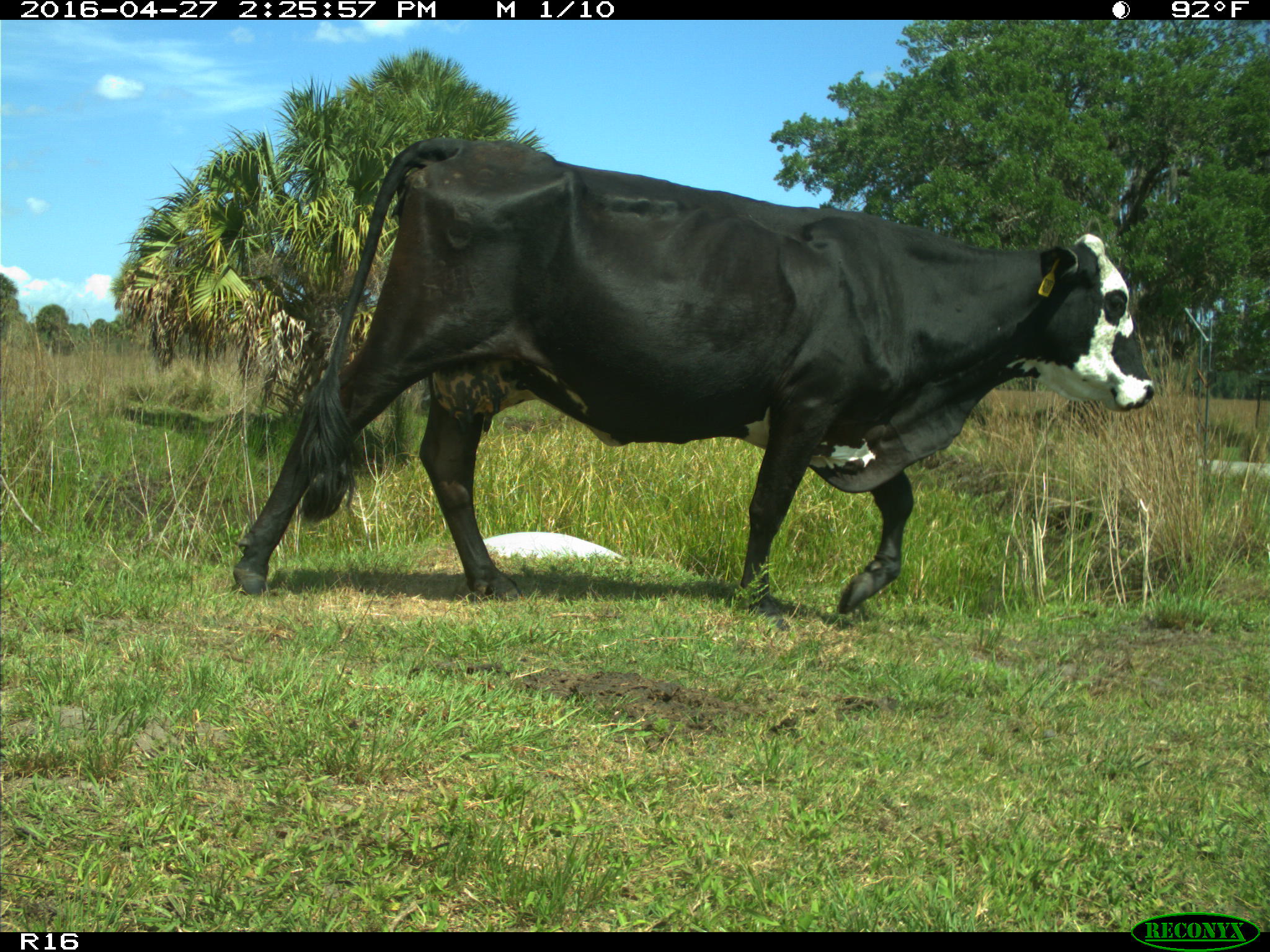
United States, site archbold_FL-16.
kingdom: Animalia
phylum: Chordata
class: Mammalia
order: Artiodactyla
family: Bovidae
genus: Bos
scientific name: Bos taurus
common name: domestic cow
Bos taurus (domestic cow).